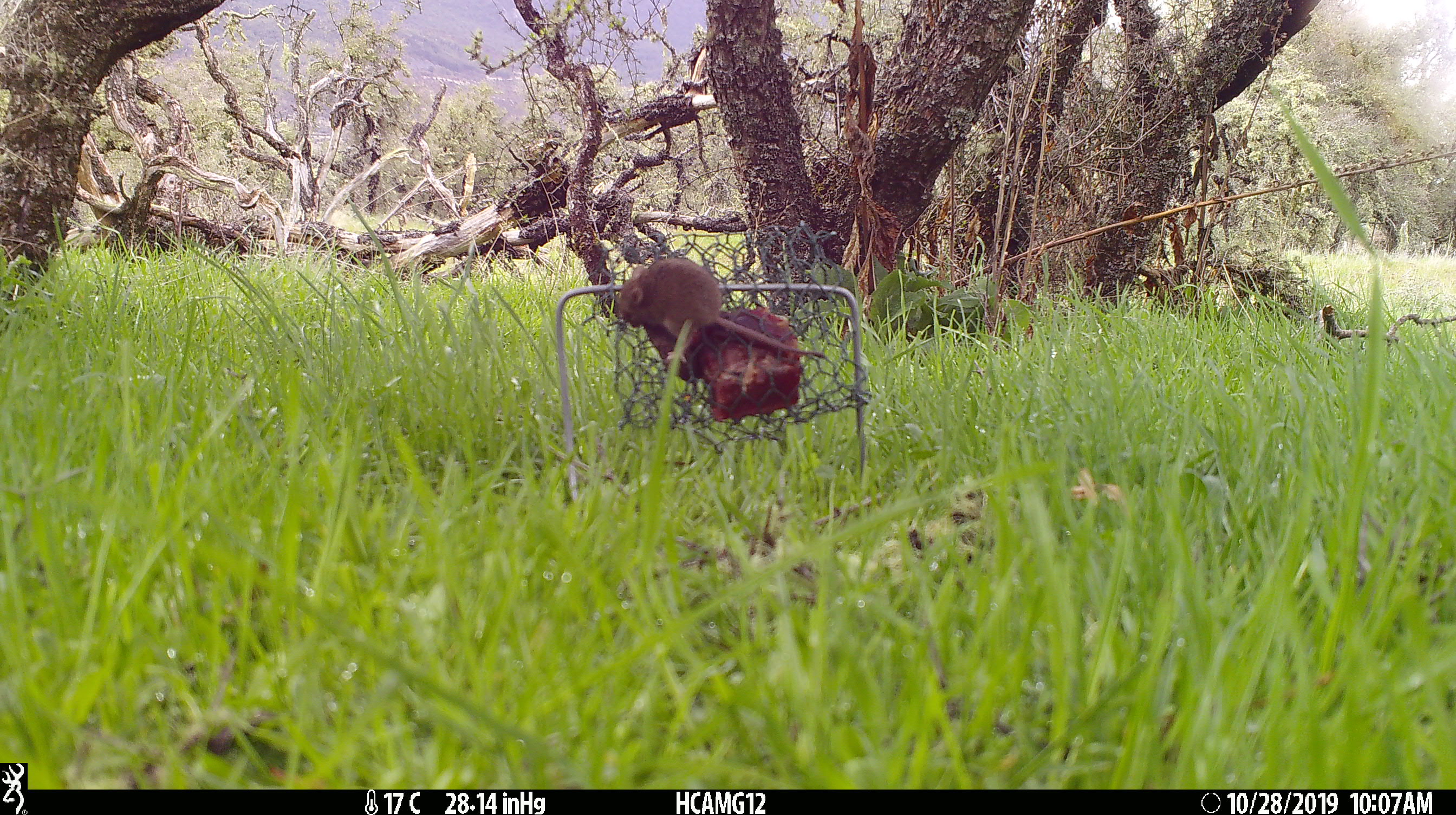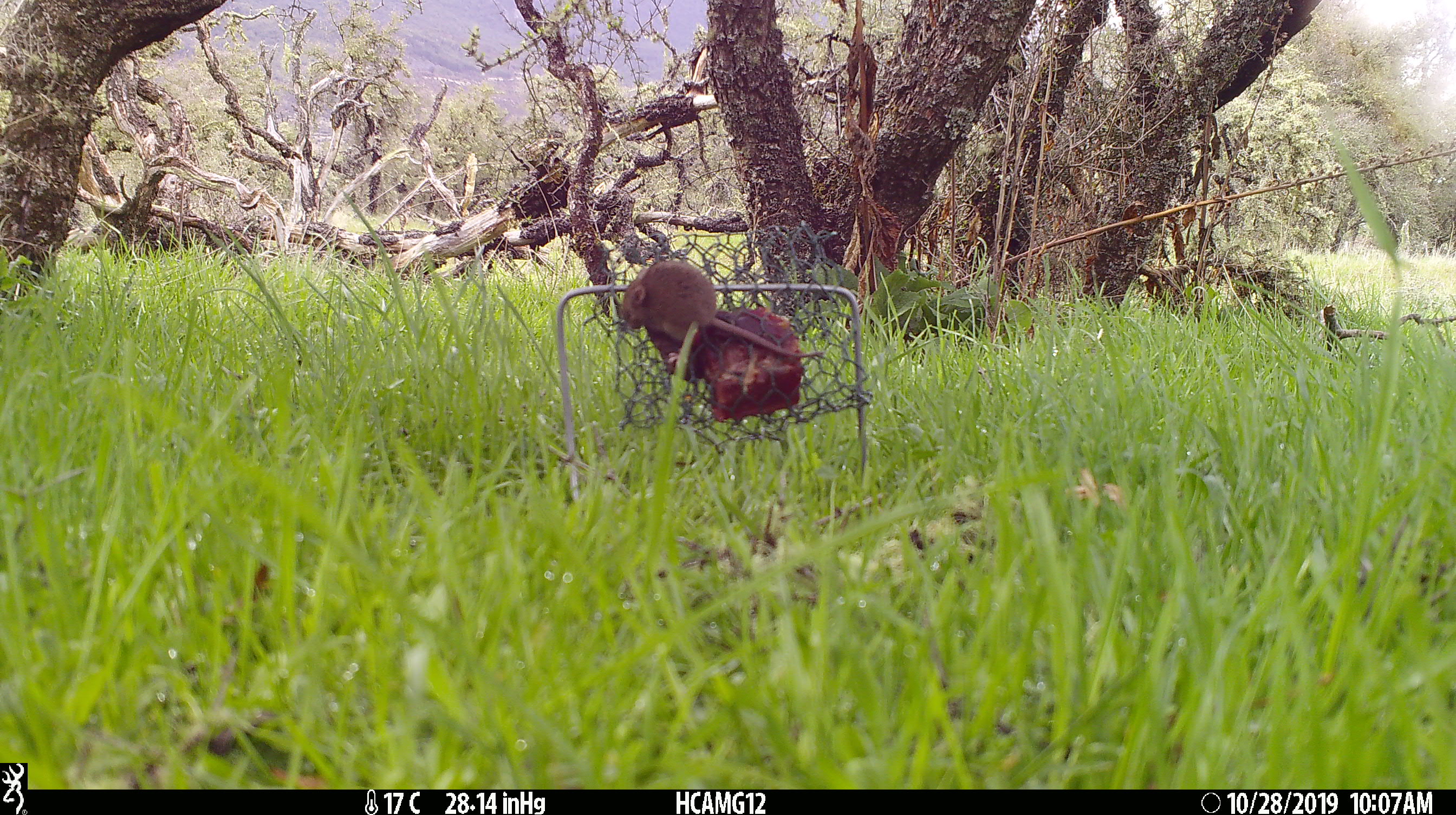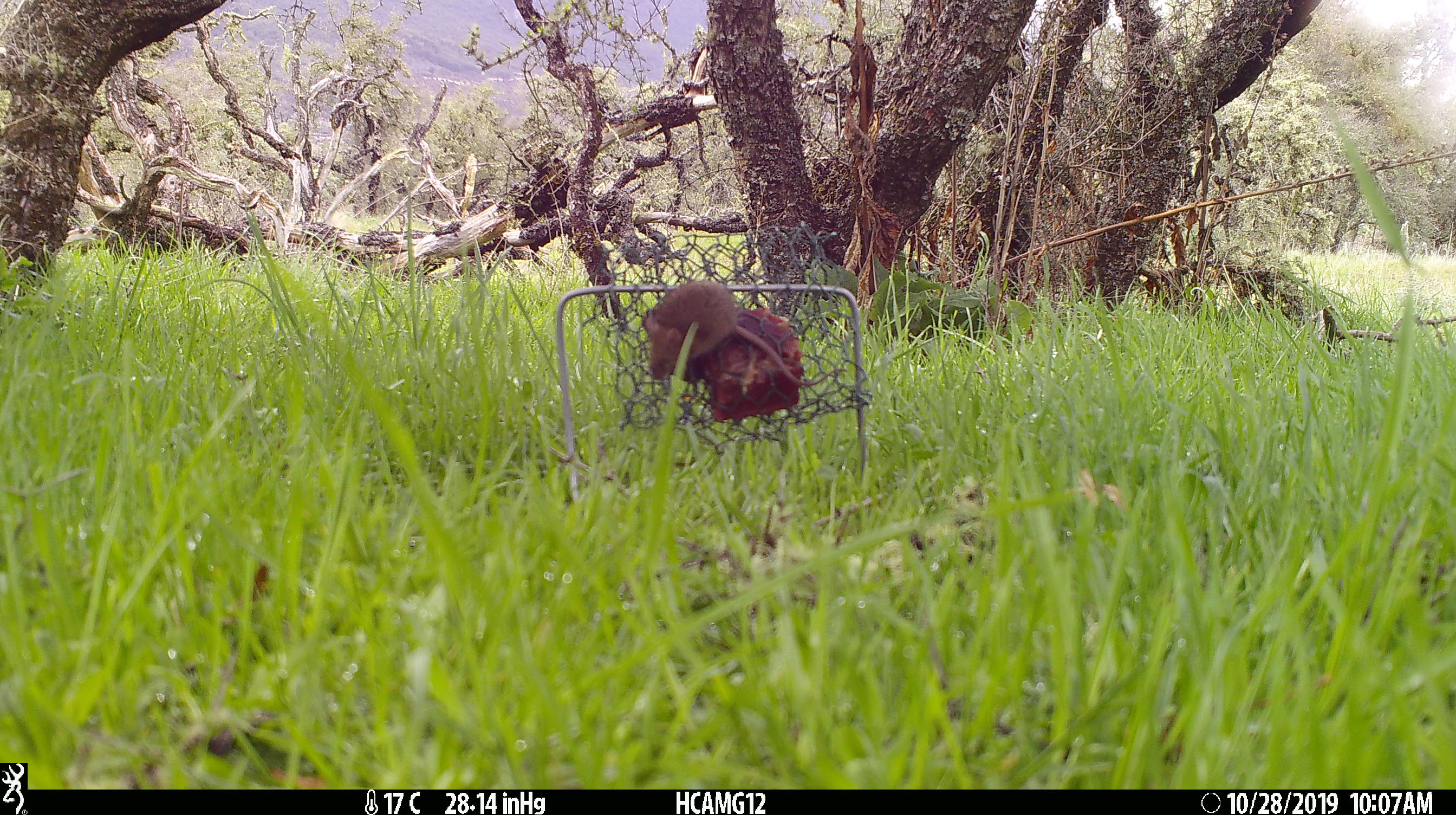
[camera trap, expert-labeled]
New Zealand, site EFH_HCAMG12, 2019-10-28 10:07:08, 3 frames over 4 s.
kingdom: Animalia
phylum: Chordata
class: Mammalia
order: Rodentia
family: Muridae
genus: Mus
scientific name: Mus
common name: mouse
Mouse (Mus).